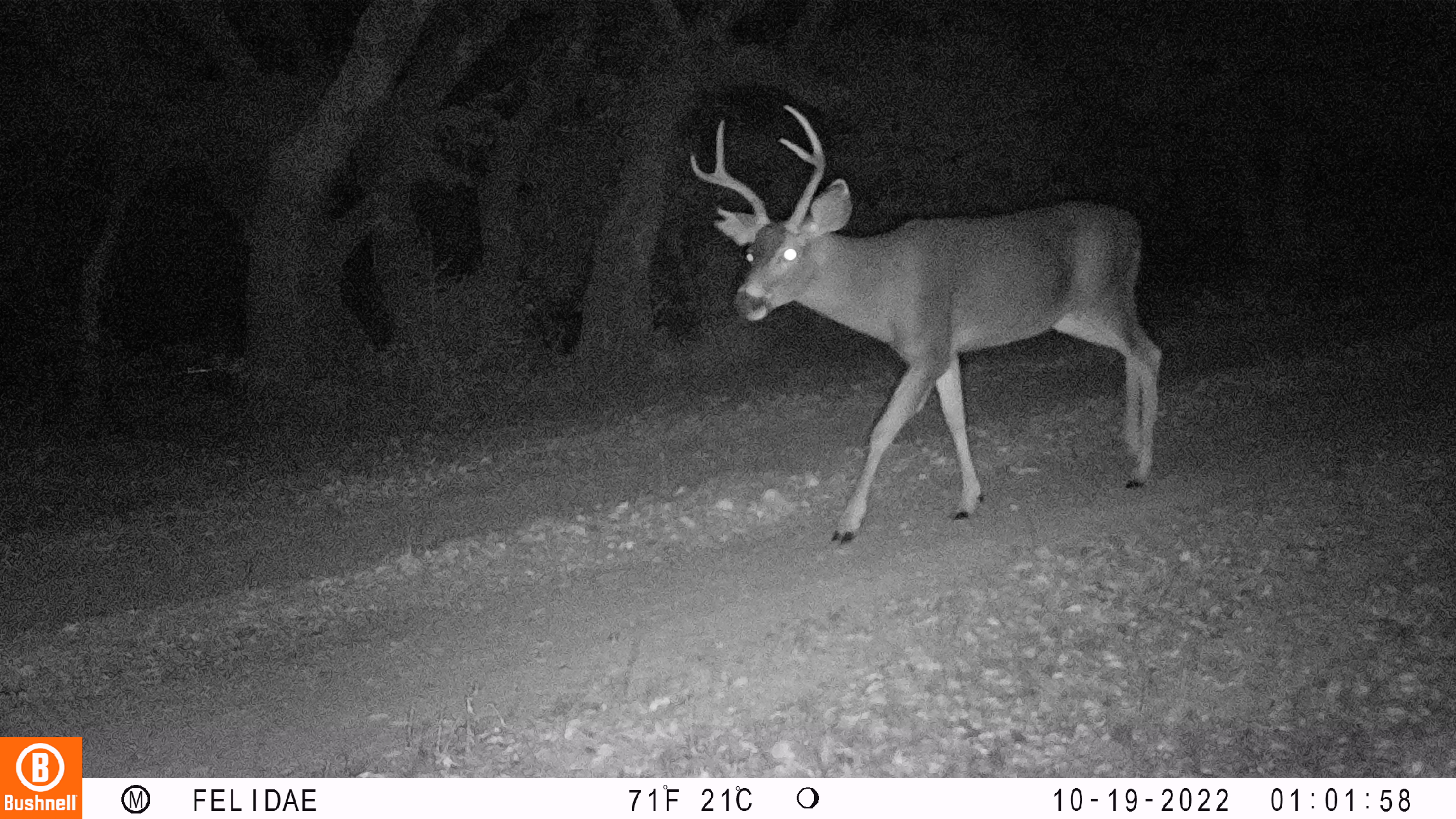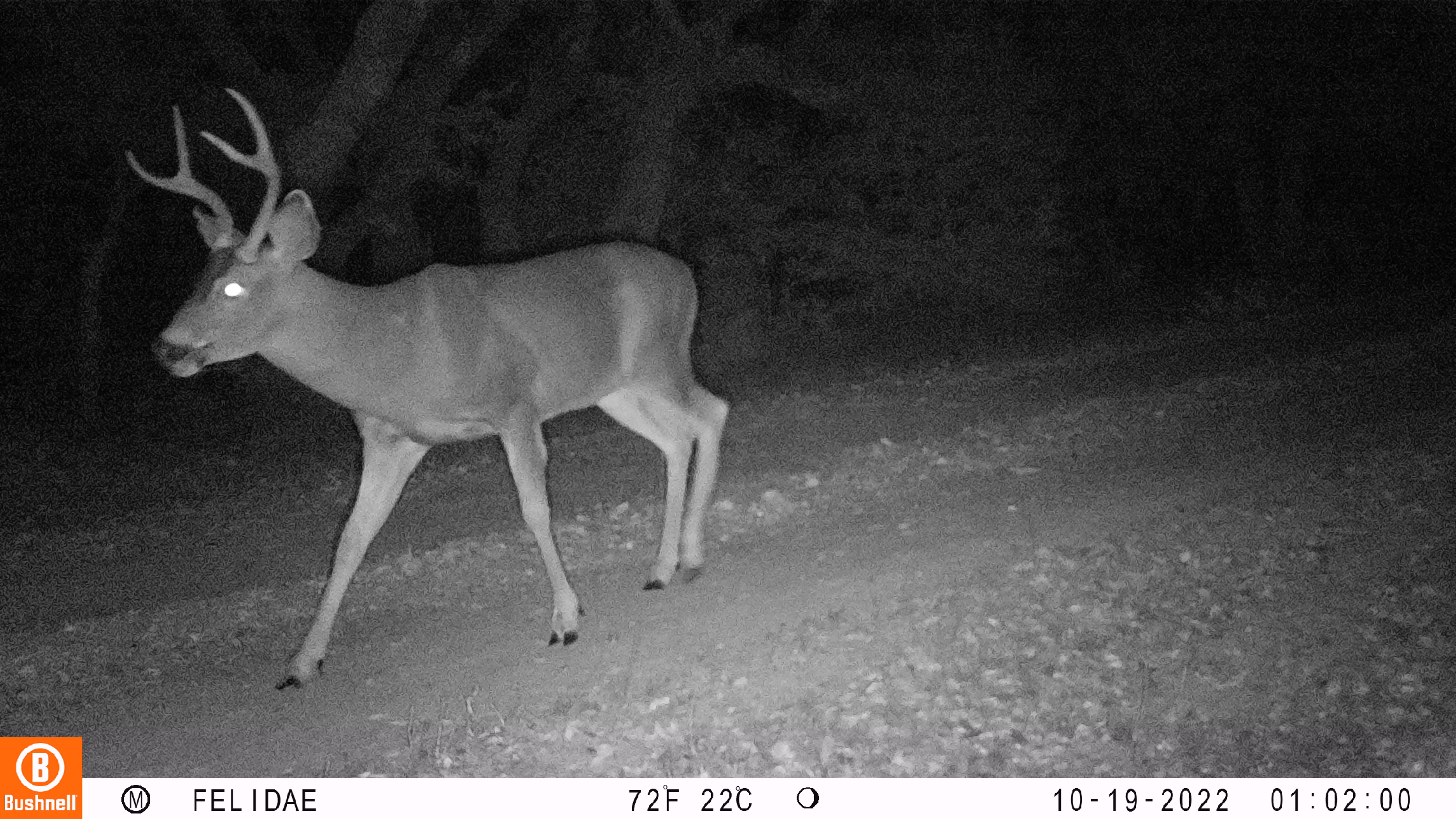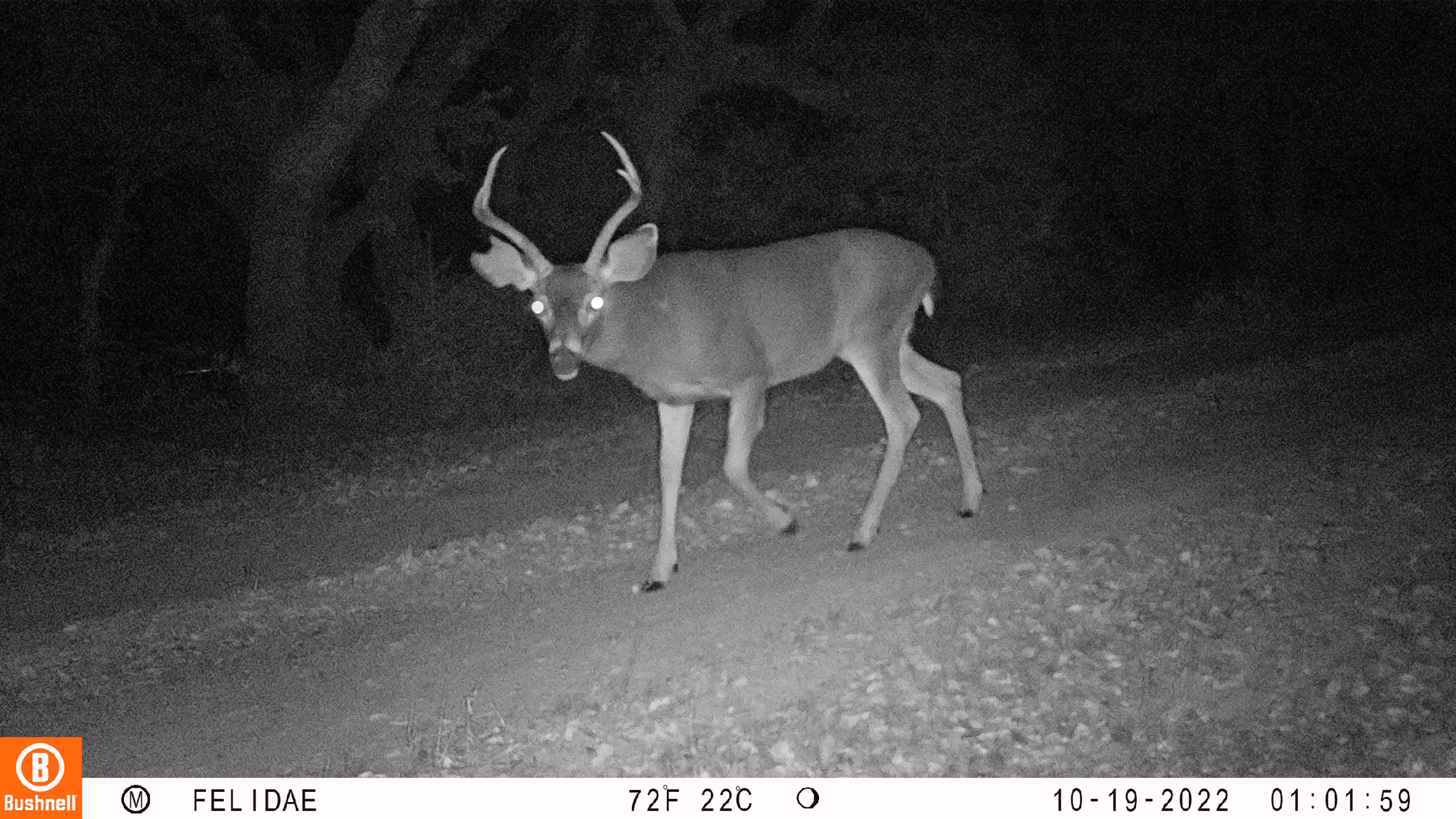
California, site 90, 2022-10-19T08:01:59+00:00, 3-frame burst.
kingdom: Animalia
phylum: Chordata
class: Mammalia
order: Artiodactyla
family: Cervidae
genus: Odocoileus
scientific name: Odocoileus hemionus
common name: mule deer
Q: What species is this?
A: Mule deer (Odocoileus hemionus).